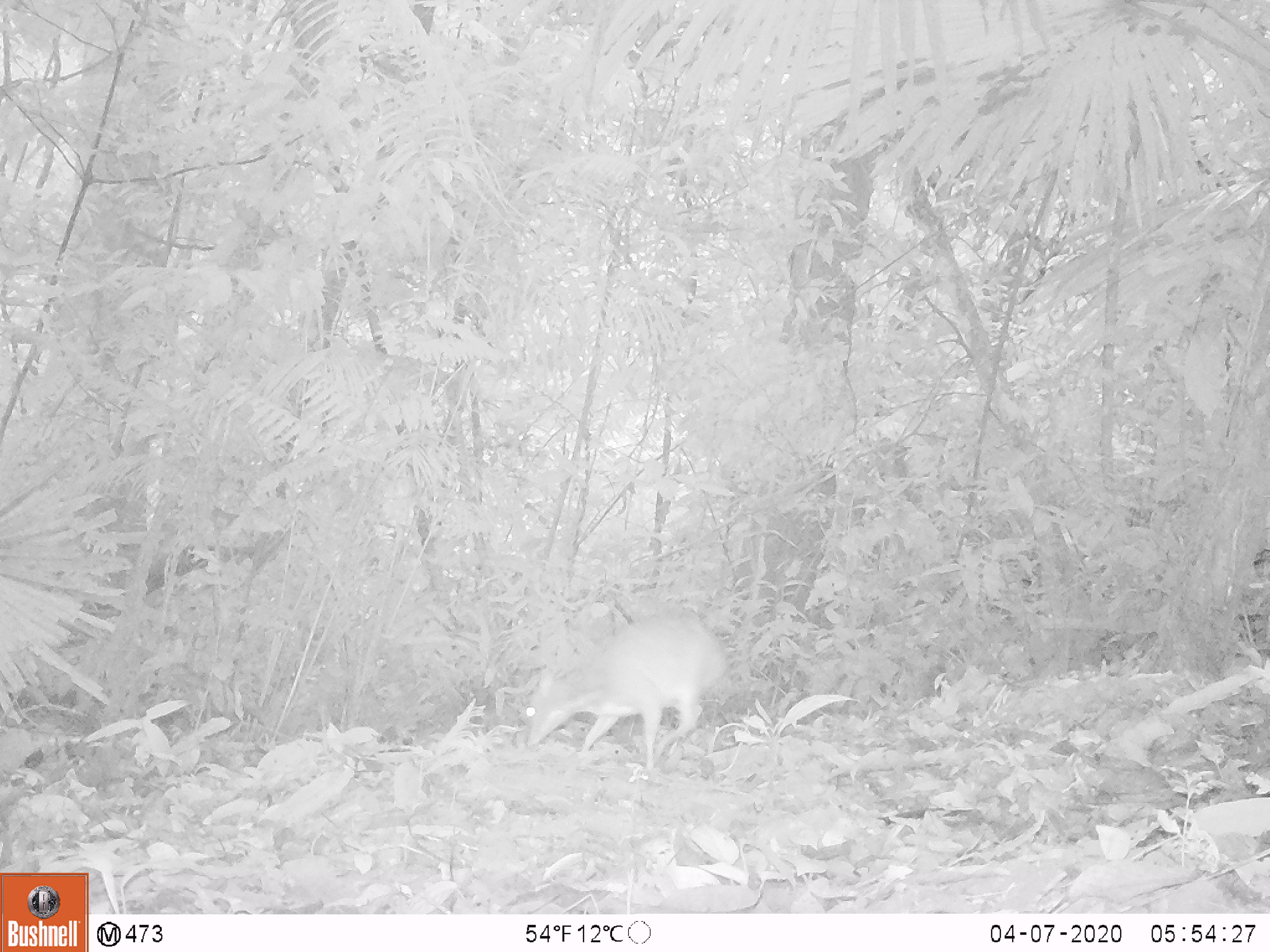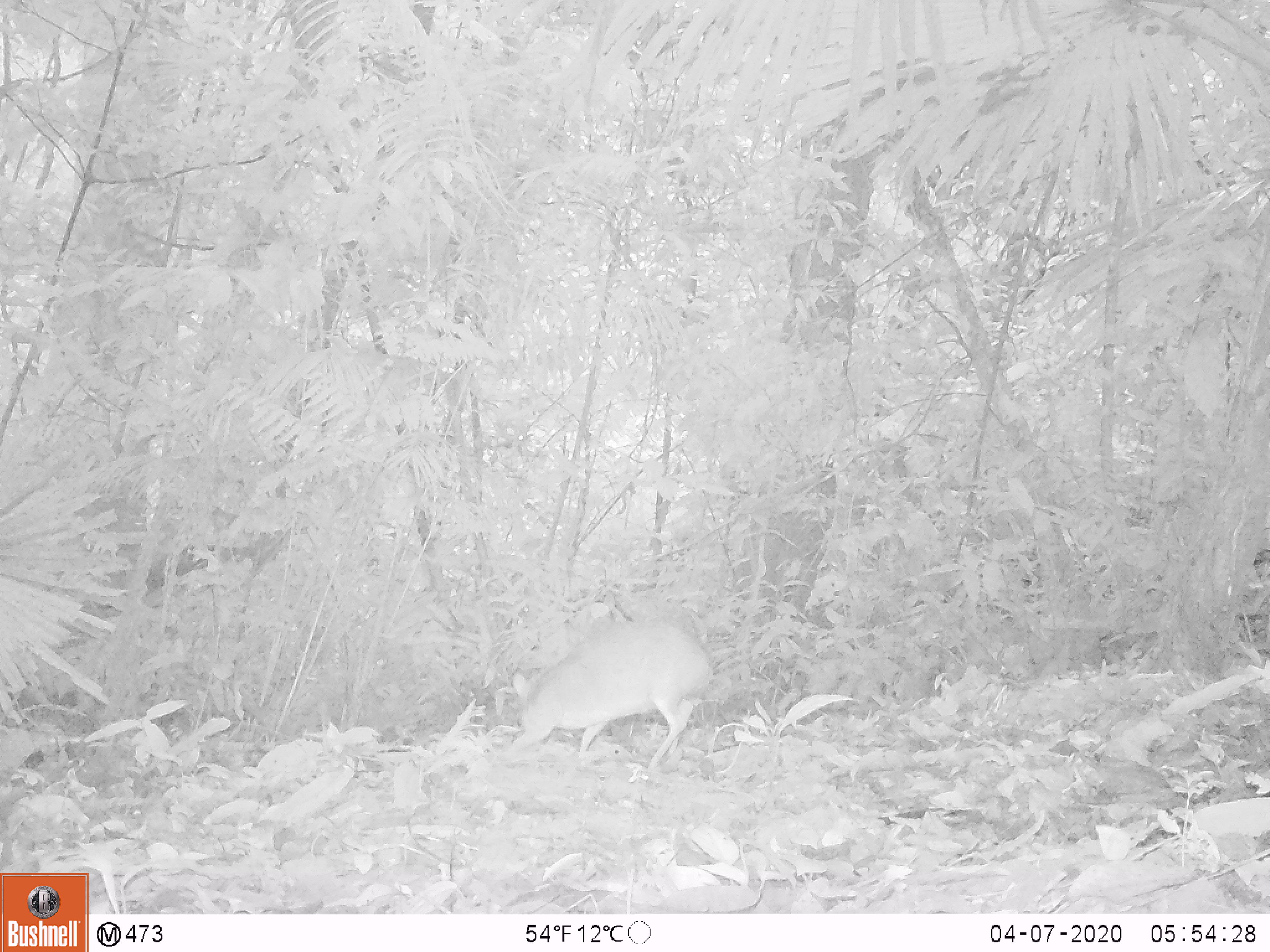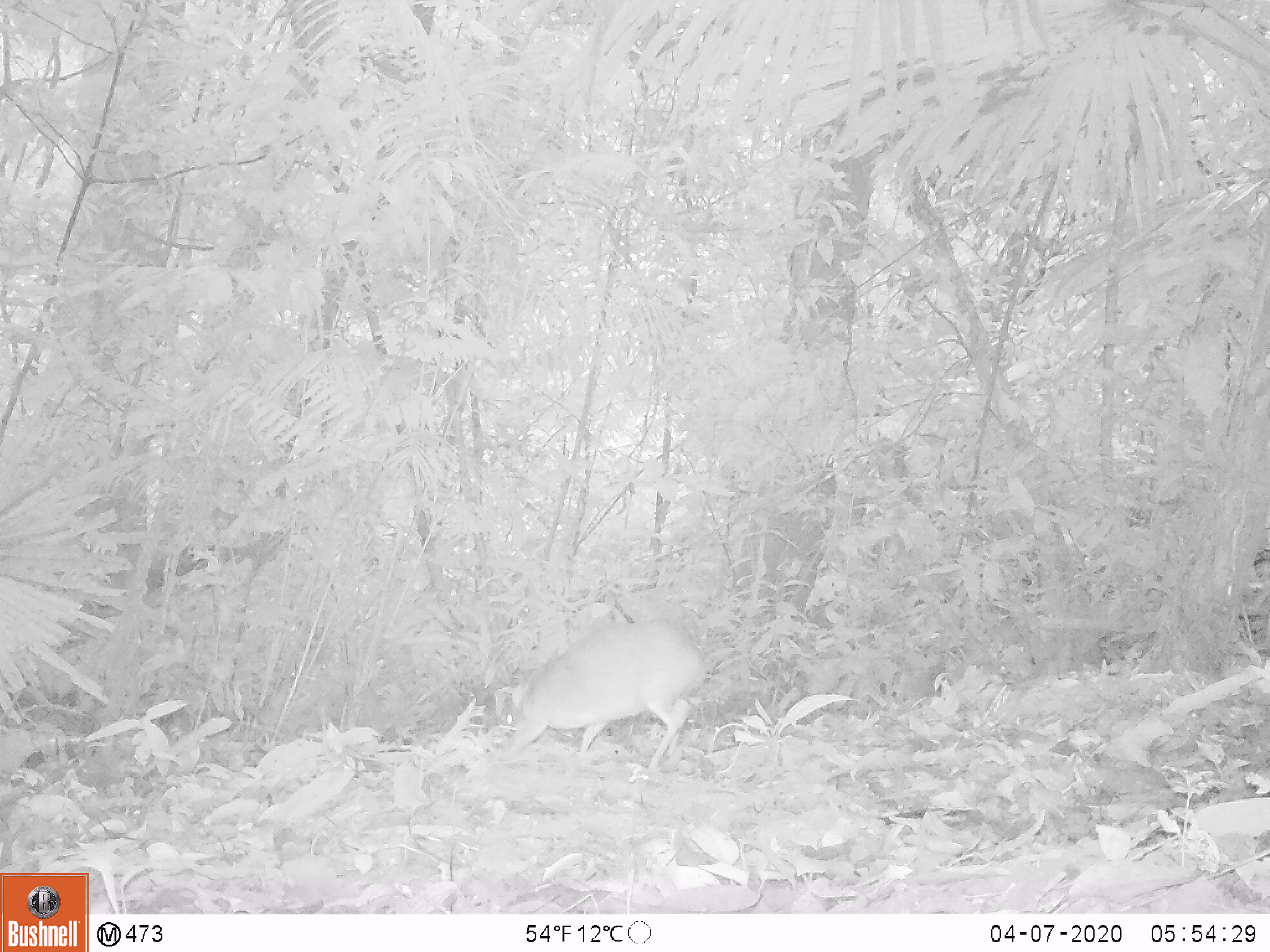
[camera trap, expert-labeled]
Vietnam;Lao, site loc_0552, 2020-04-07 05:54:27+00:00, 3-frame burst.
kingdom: Animalia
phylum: Chordata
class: Mammalia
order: Artiodactyla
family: Tragulidae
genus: Moschiola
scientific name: Moschiola meminna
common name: chevrotain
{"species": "chevrotain (Moschiola meminna)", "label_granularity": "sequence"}